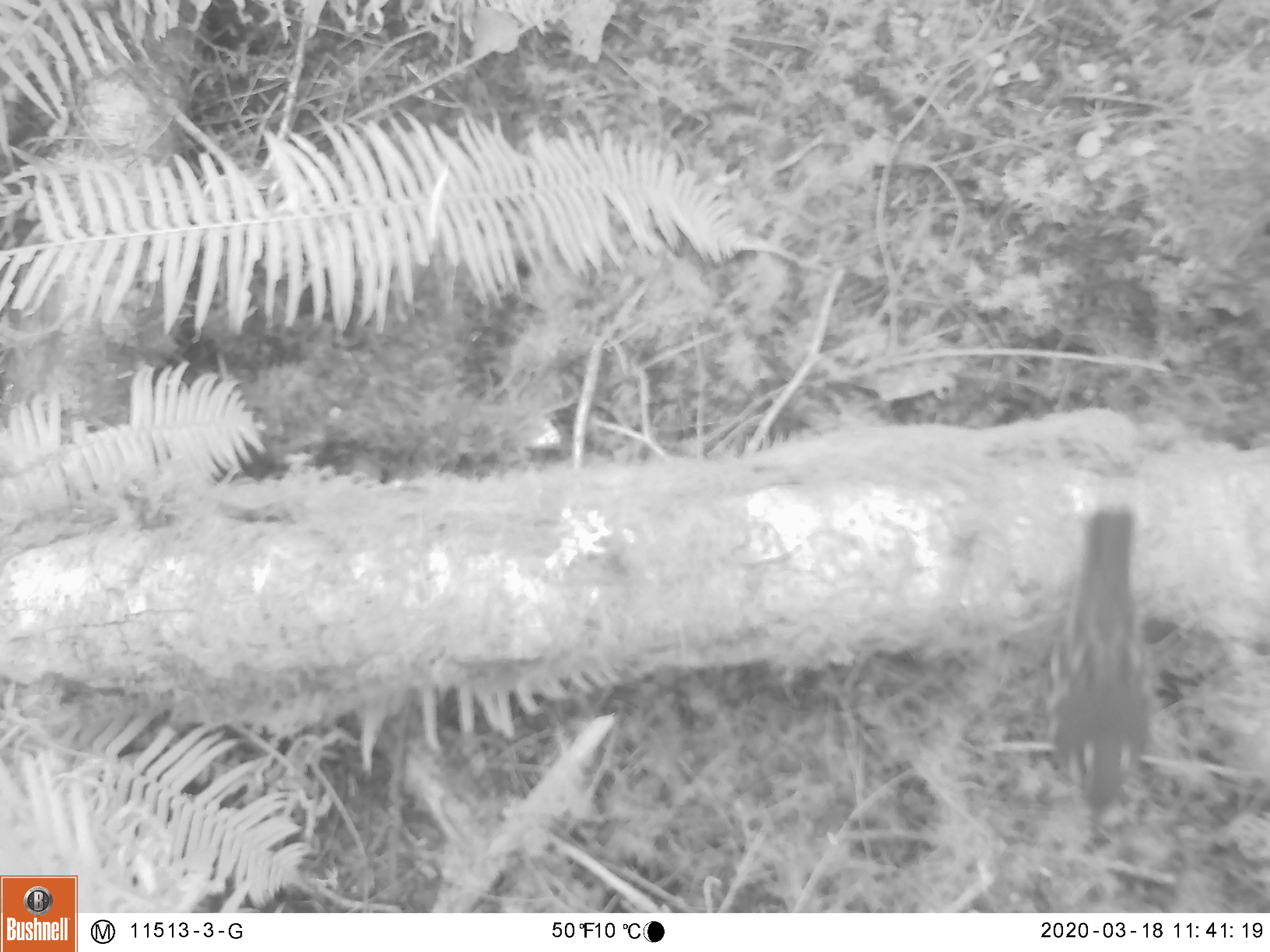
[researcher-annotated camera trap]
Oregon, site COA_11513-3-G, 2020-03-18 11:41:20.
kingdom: Animalia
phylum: Chordata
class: Aves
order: Passeriformes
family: Turdidae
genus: Ixoreus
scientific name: Ixoreus naevius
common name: varied thrush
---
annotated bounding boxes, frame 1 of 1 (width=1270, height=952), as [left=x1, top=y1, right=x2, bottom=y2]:
varied thrush: [left=1044, top=504, right=1158, bottom=826]